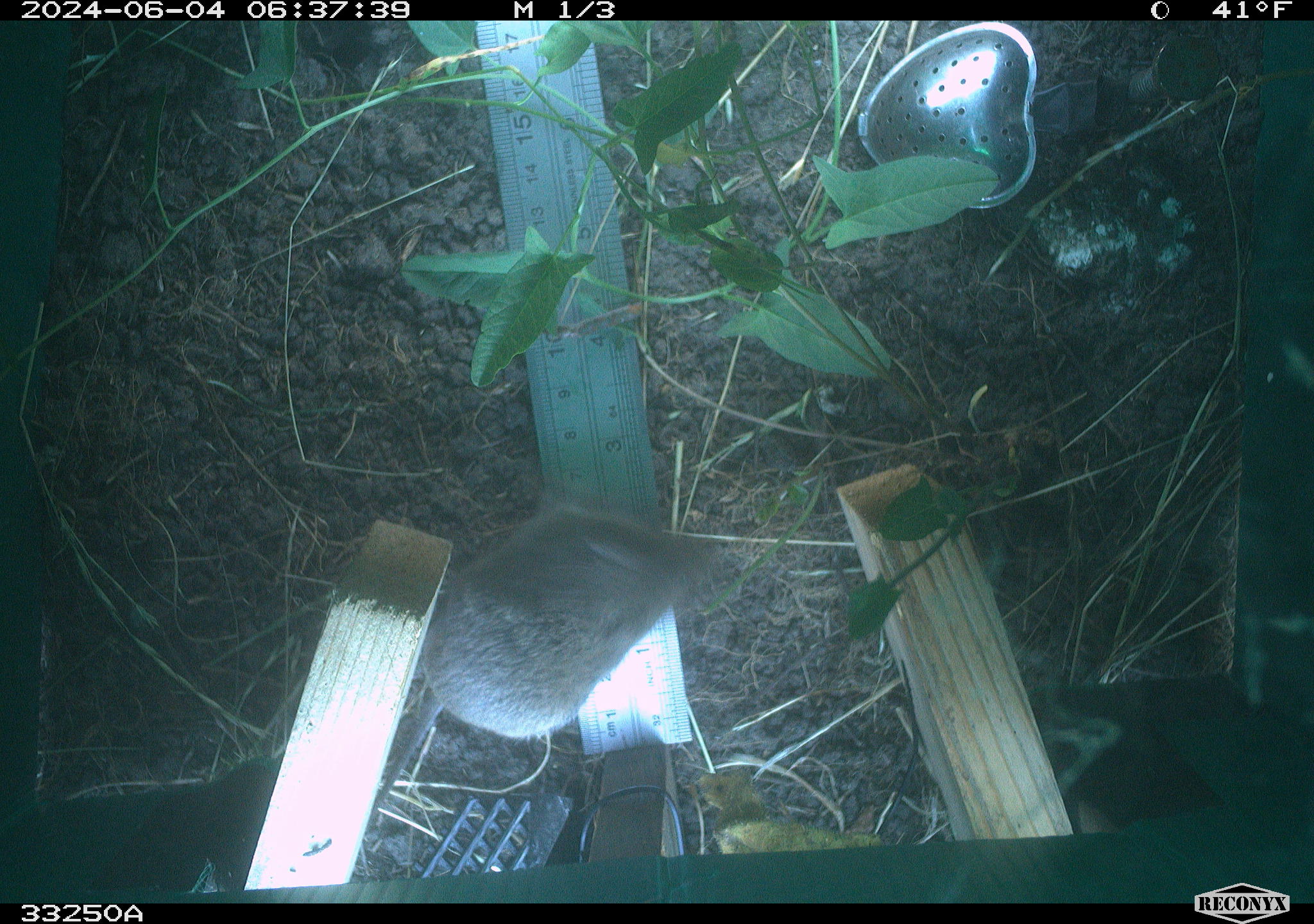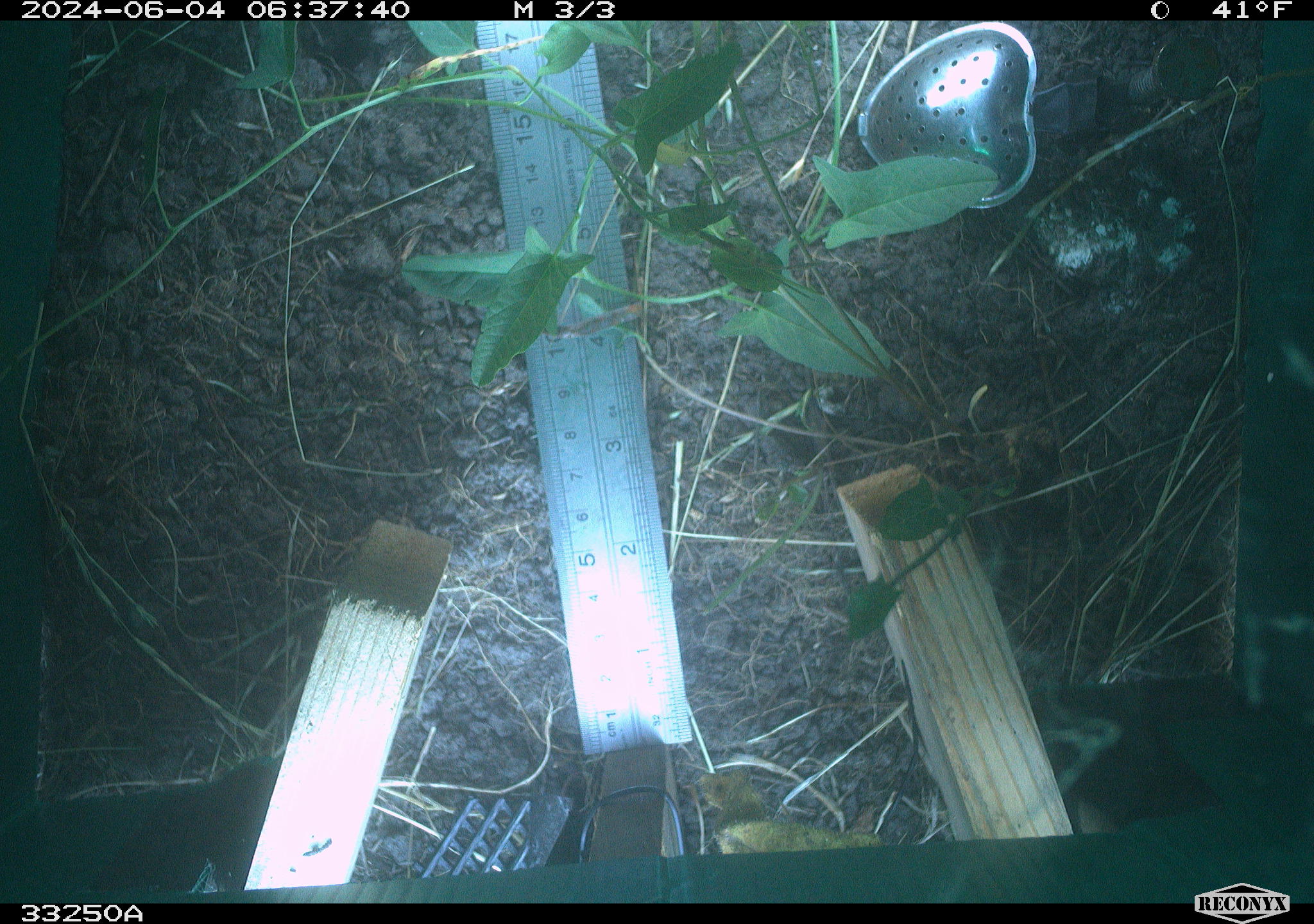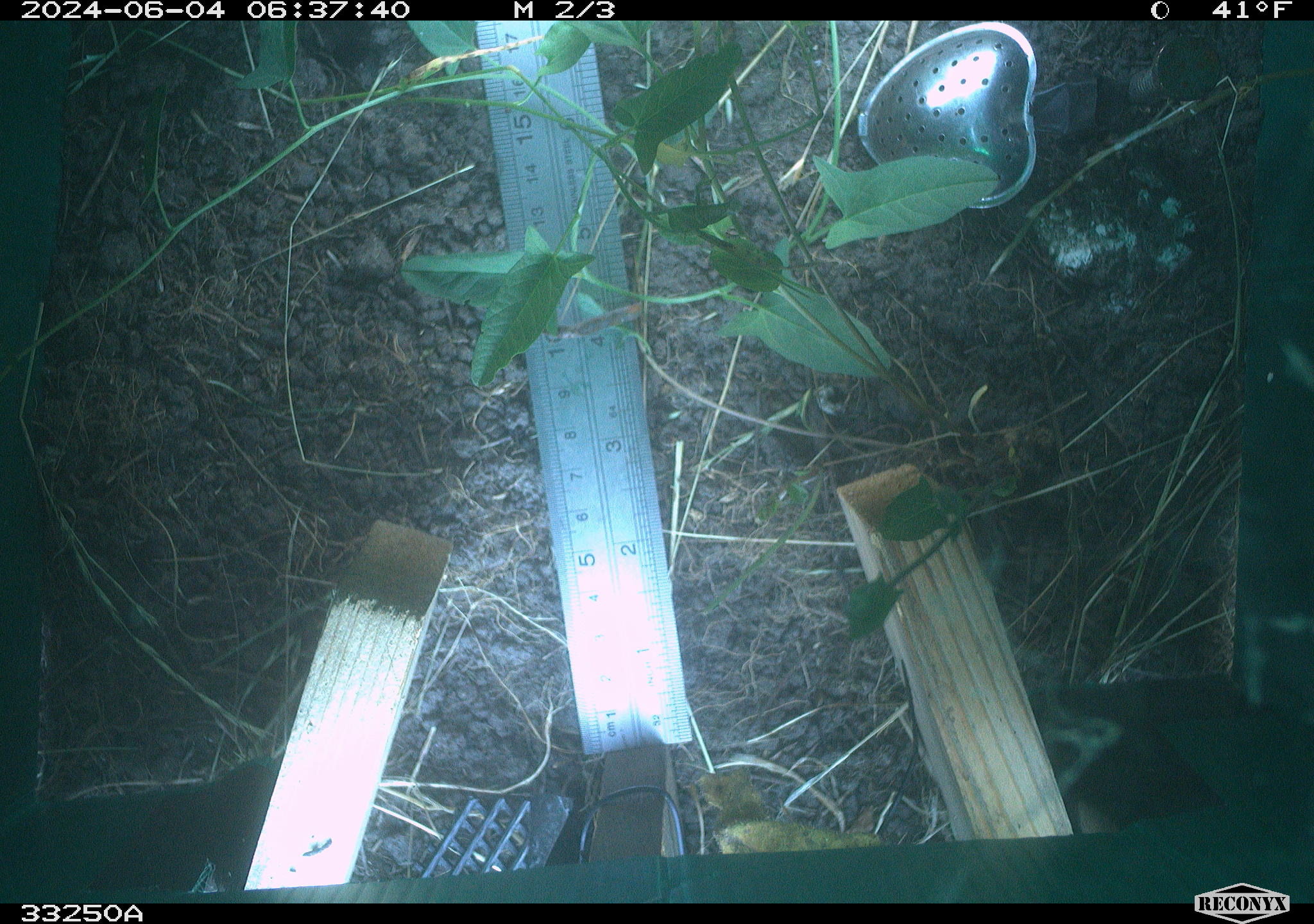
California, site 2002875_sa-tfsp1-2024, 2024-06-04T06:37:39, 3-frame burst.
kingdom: Animalia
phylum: Chordata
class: Mammalia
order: Rodentia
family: Cricetidae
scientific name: Arvicolinae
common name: voles, lemmings, and muskrats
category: arvicolinae subfamily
Arvicolinae subfamily (voles, lemmings, and muskrats) (Arvicolinae).